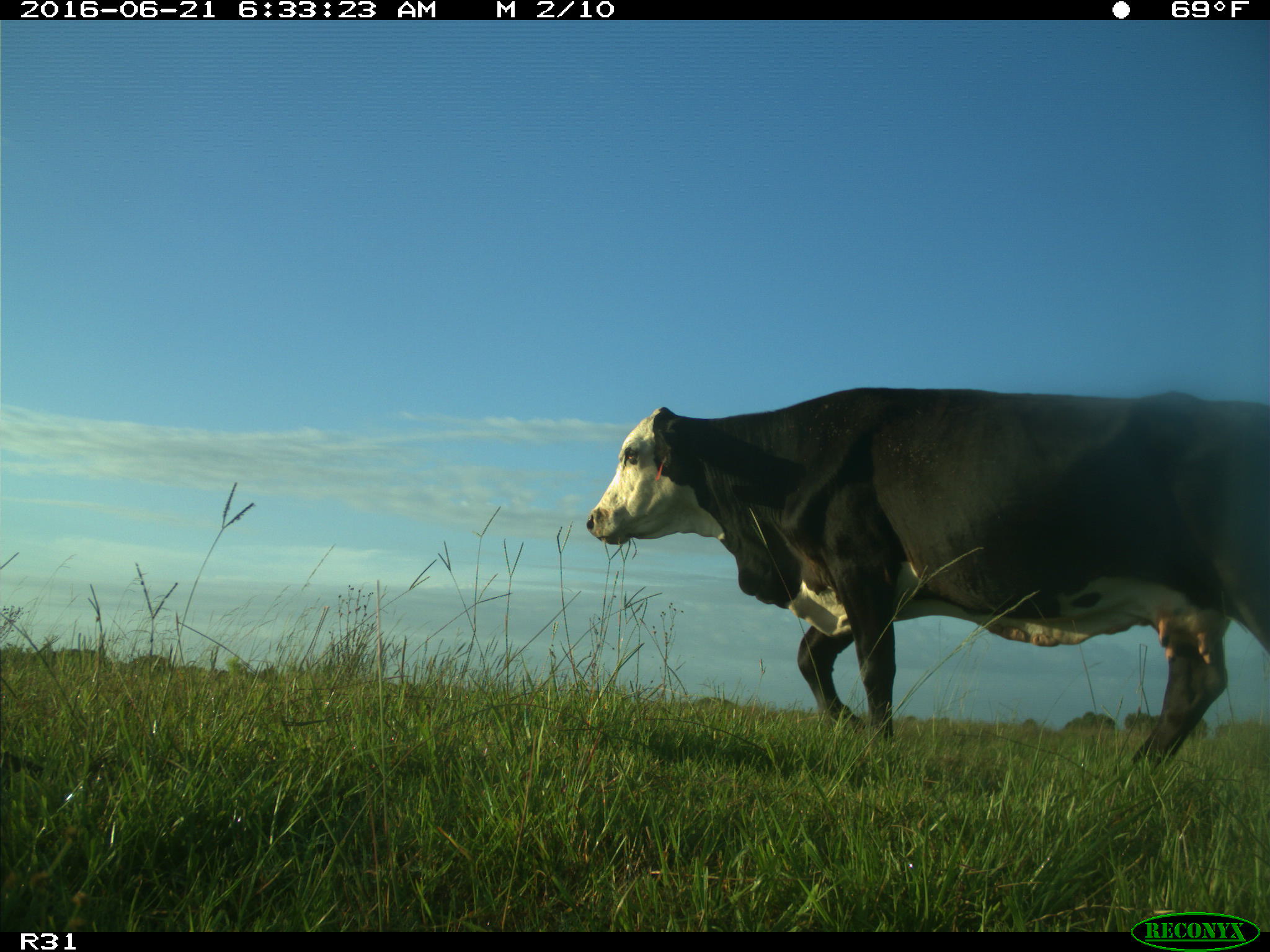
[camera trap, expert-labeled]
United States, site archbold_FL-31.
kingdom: Animalia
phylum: Chordata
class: Mammalia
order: Artiodactyla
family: Bovidae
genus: Bos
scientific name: Bos taurus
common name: domestic cow